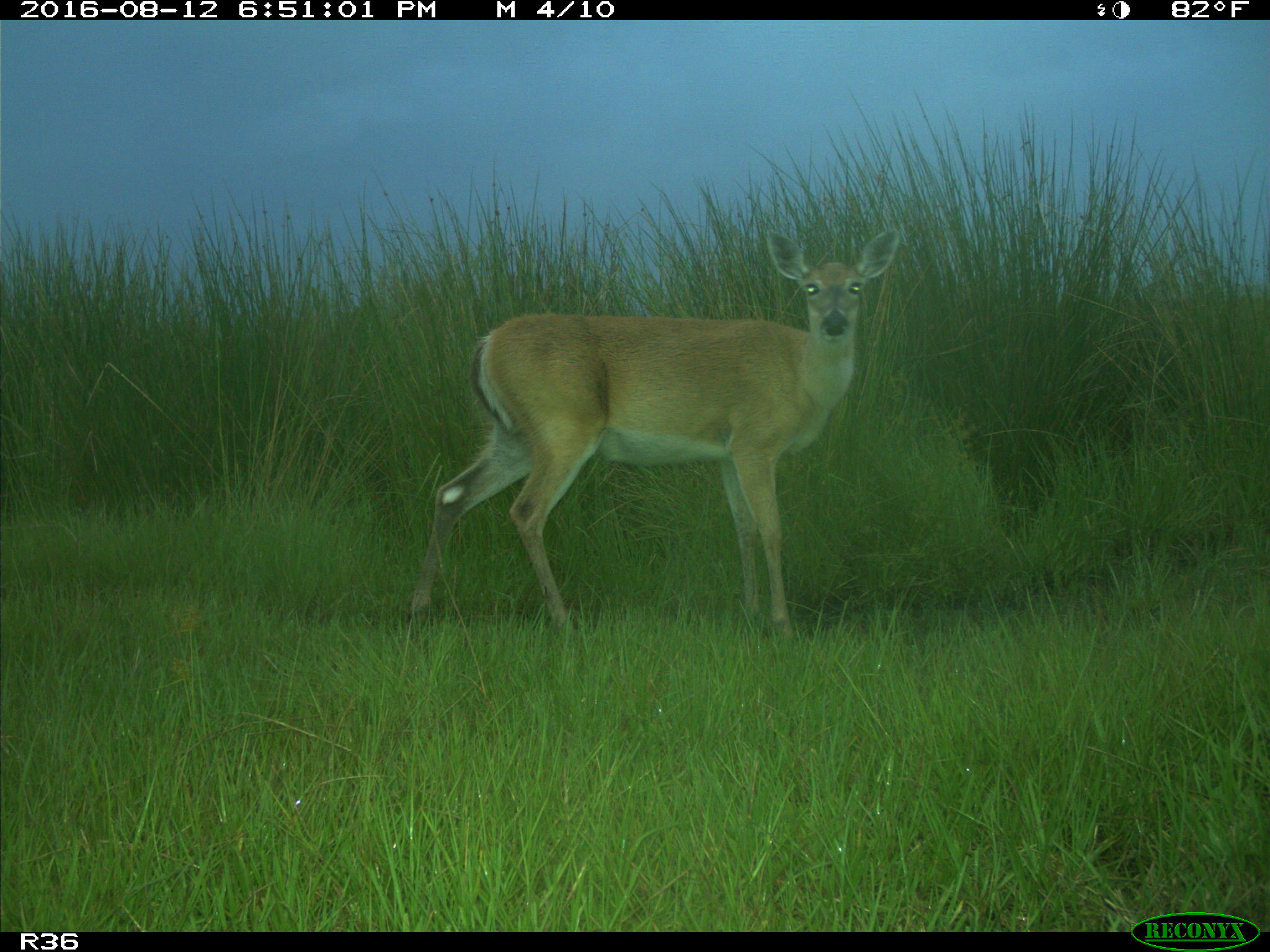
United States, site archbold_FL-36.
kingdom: Animalia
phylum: Chordata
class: Mammalia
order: Artiodactyla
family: Cervidae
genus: Odocoileus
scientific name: Odocoileus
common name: deer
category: unidentified deer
Unidentified deer (deer) (Odocoileus).